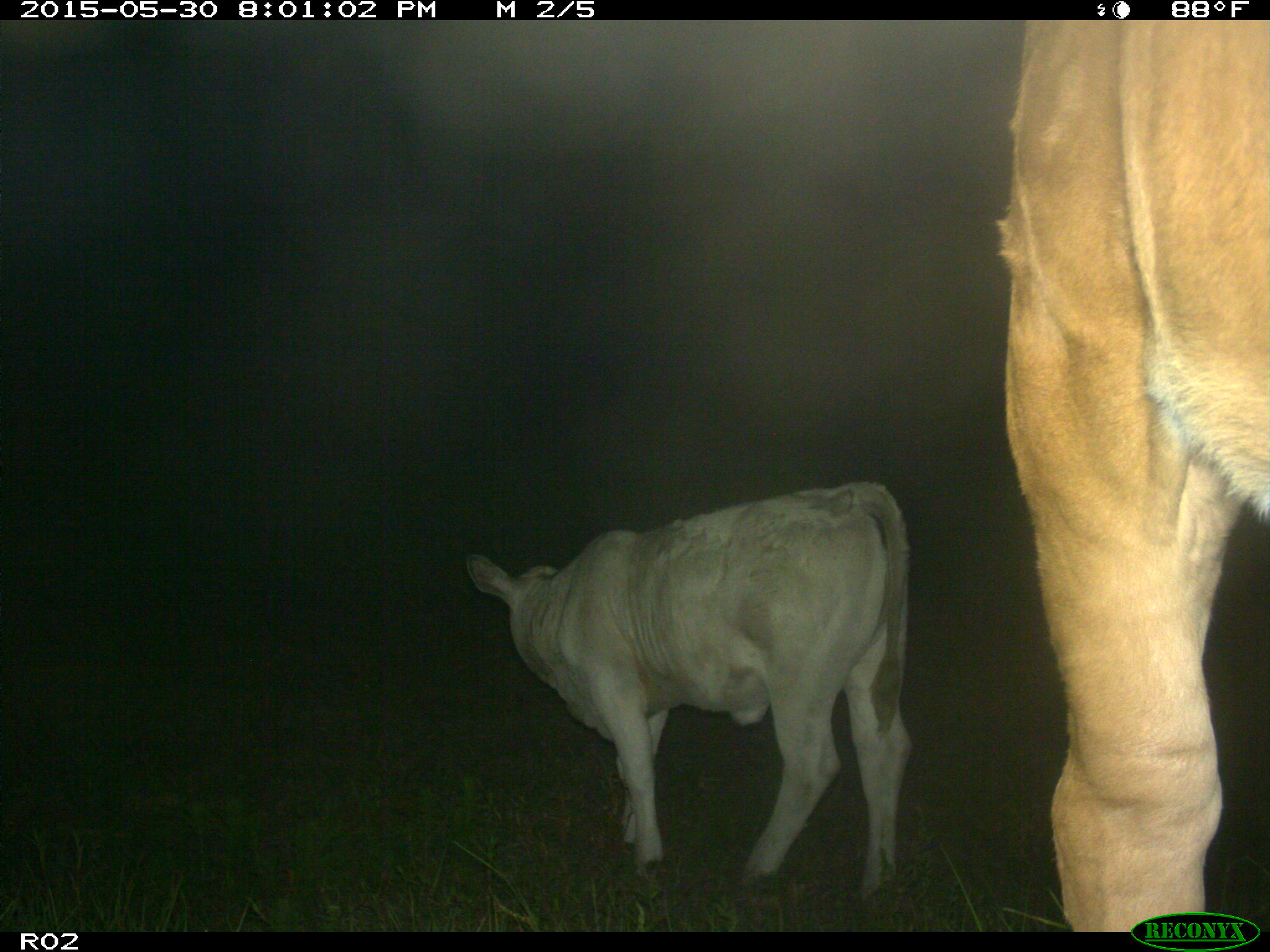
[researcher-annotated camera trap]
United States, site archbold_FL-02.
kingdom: Animalia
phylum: Chordata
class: Mammalia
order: Artiodactyla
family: Bovidae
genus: Bos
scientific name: Bos taurus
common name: domestic cow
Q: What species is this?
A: Bos taurus (domestic cow).